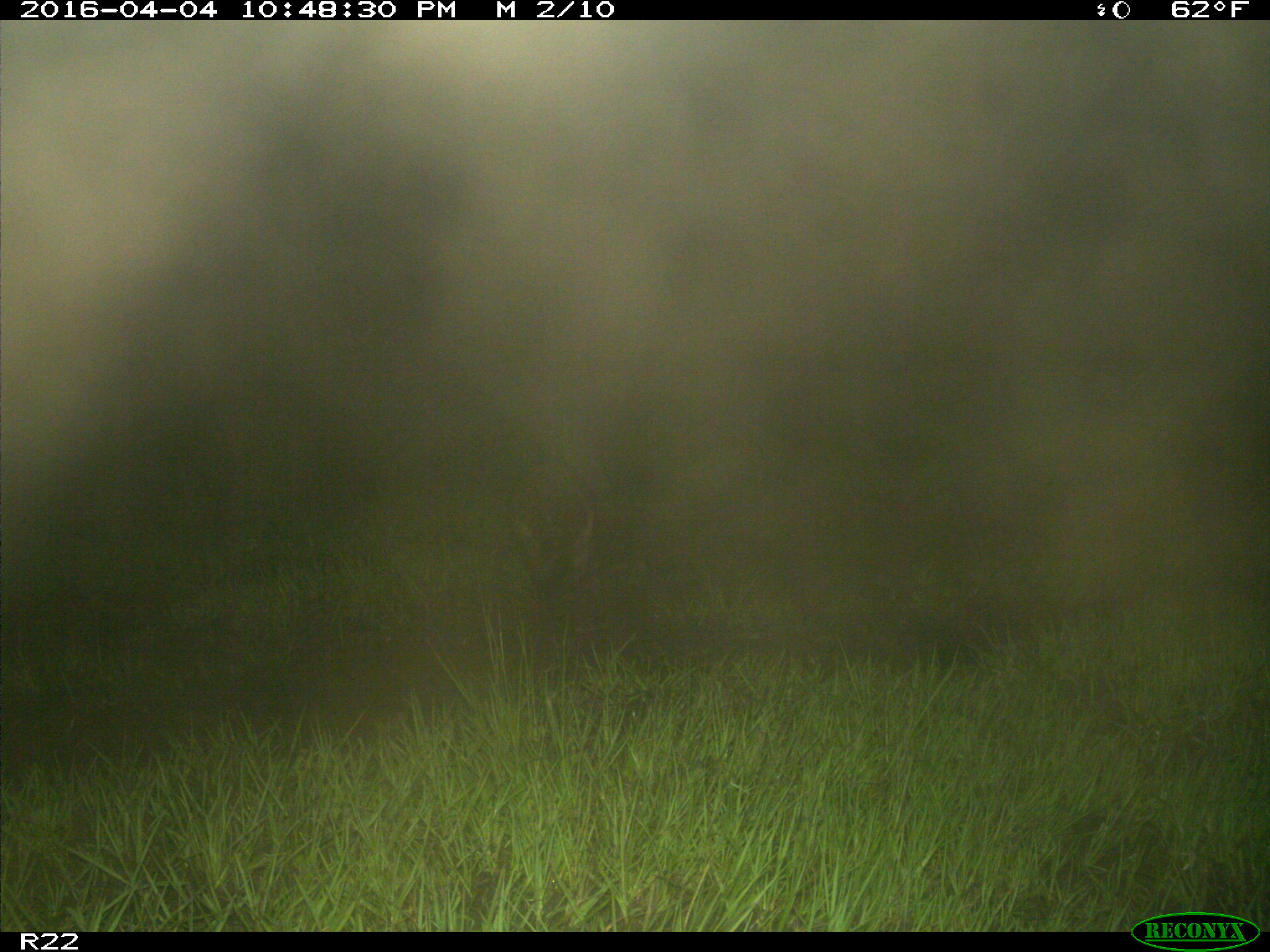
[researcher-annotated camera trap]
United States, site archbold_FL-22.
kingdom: Animalia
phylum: Chordata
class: Mammalia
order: Carnivora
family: Procyonidae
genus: Procyon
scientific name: Procyon lotor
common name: common raccoon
Procyon lotor (common raccoon).